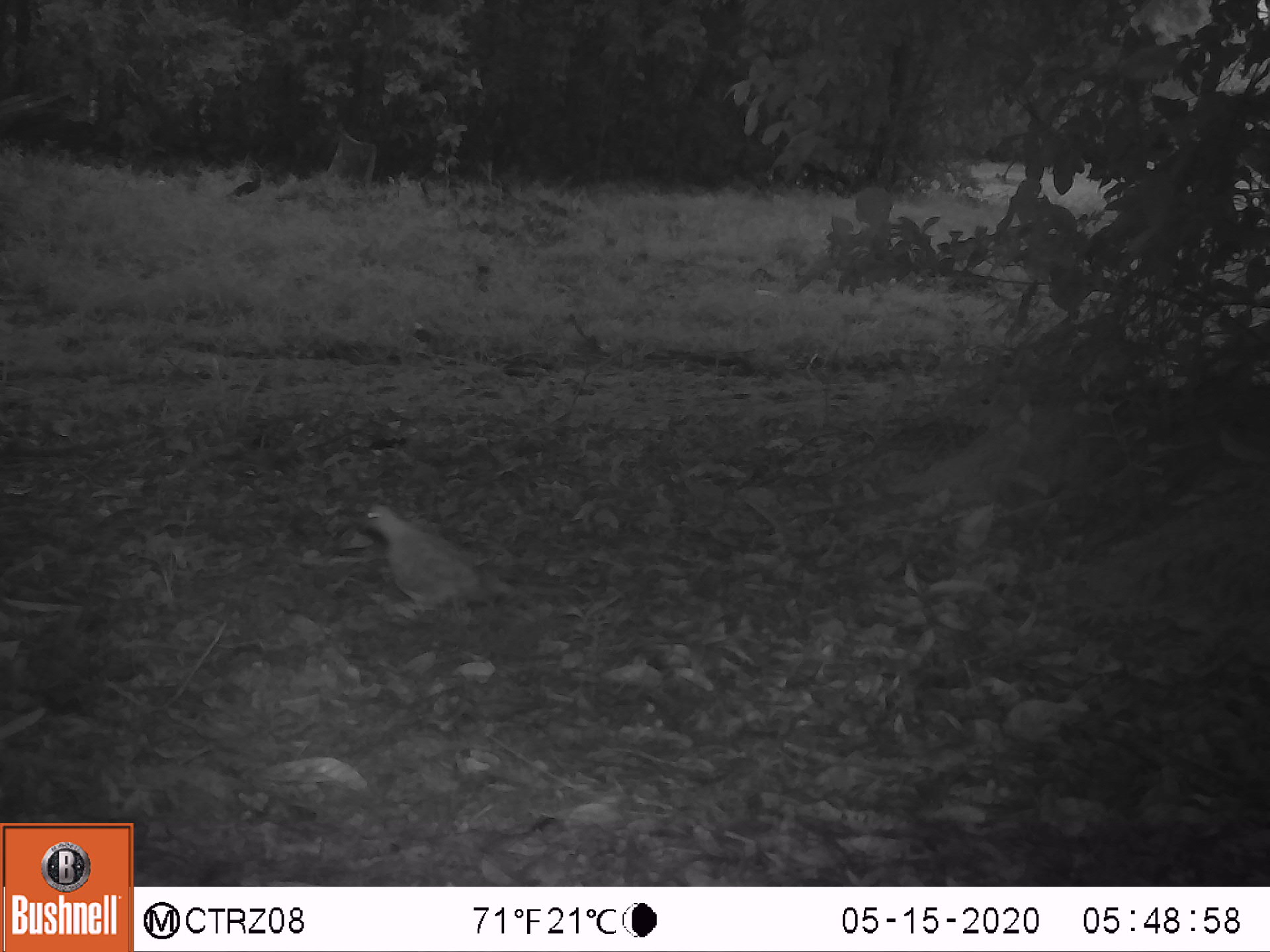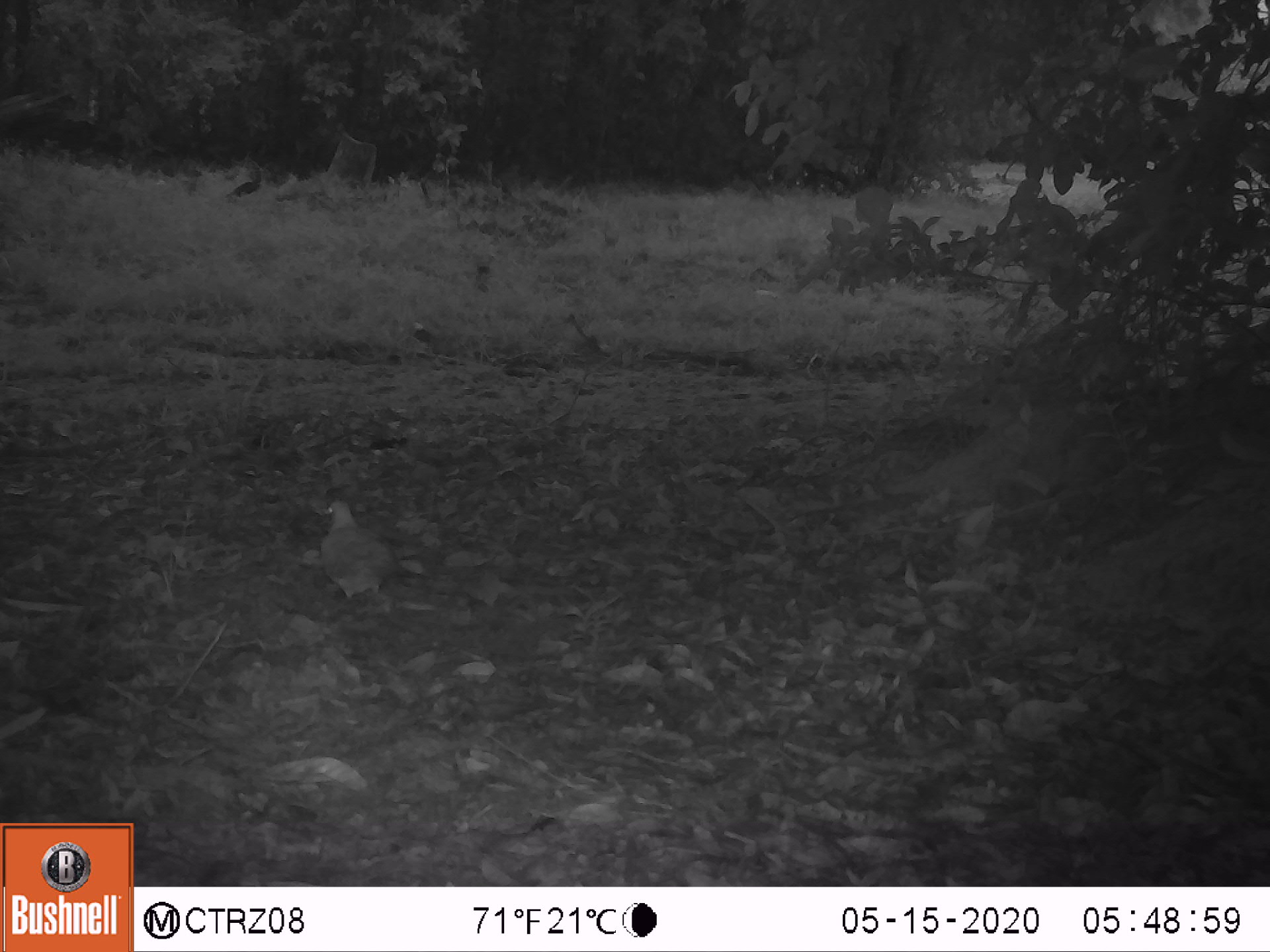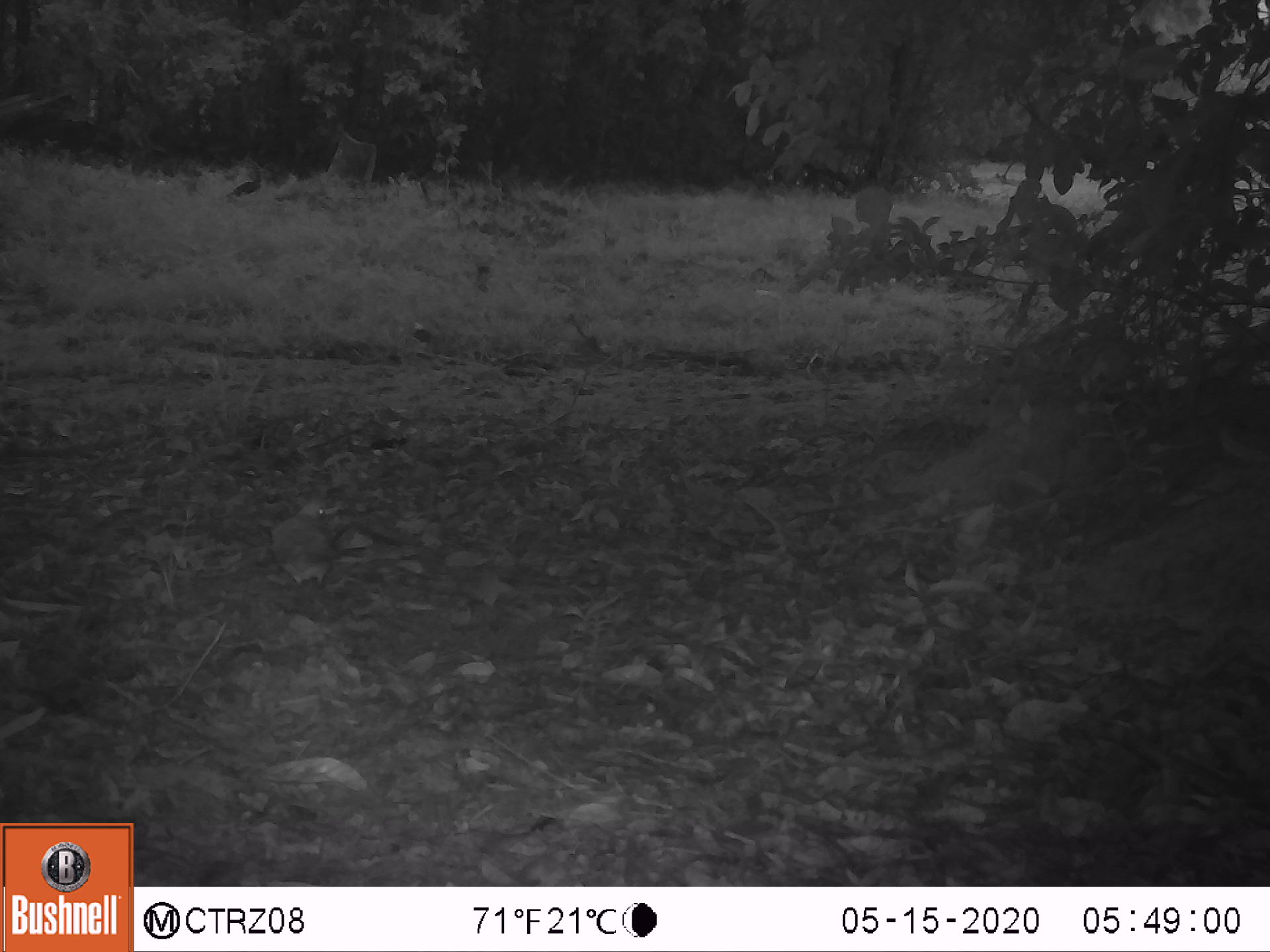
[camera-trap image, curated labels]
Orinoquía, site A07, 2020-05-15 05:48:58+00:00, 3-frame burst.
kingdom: Animalia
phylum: Chordata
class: Aves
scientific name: Aves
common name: bird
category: unknown bird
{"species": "unknown bird (bird) (Aves)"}